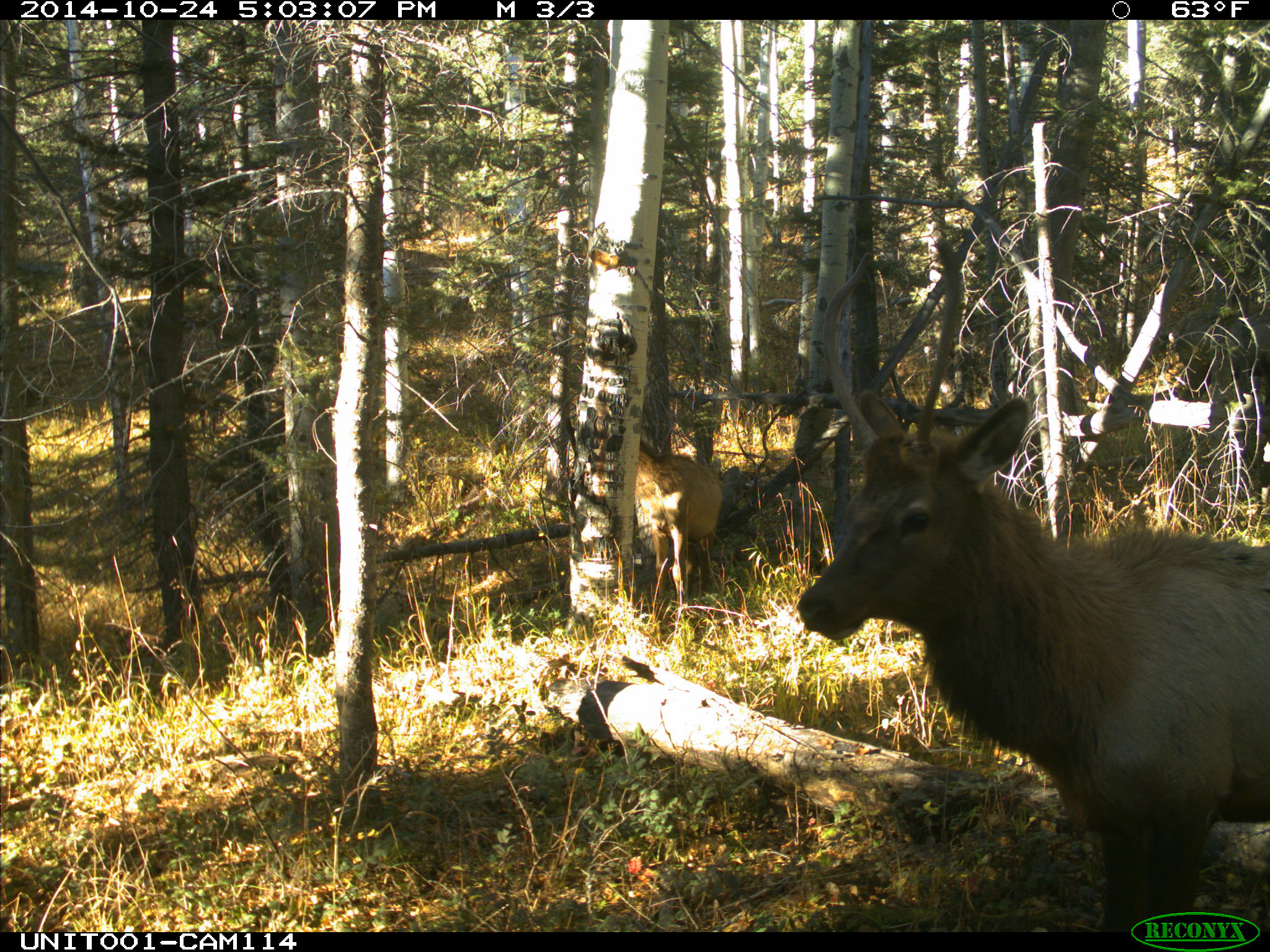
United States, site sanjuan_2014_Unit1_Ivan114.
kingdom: Animalia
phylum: Chordata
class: Mammalia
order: Artiodactyla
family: Cervidae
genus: Cervus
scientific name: Cervus elaphus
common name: red deer